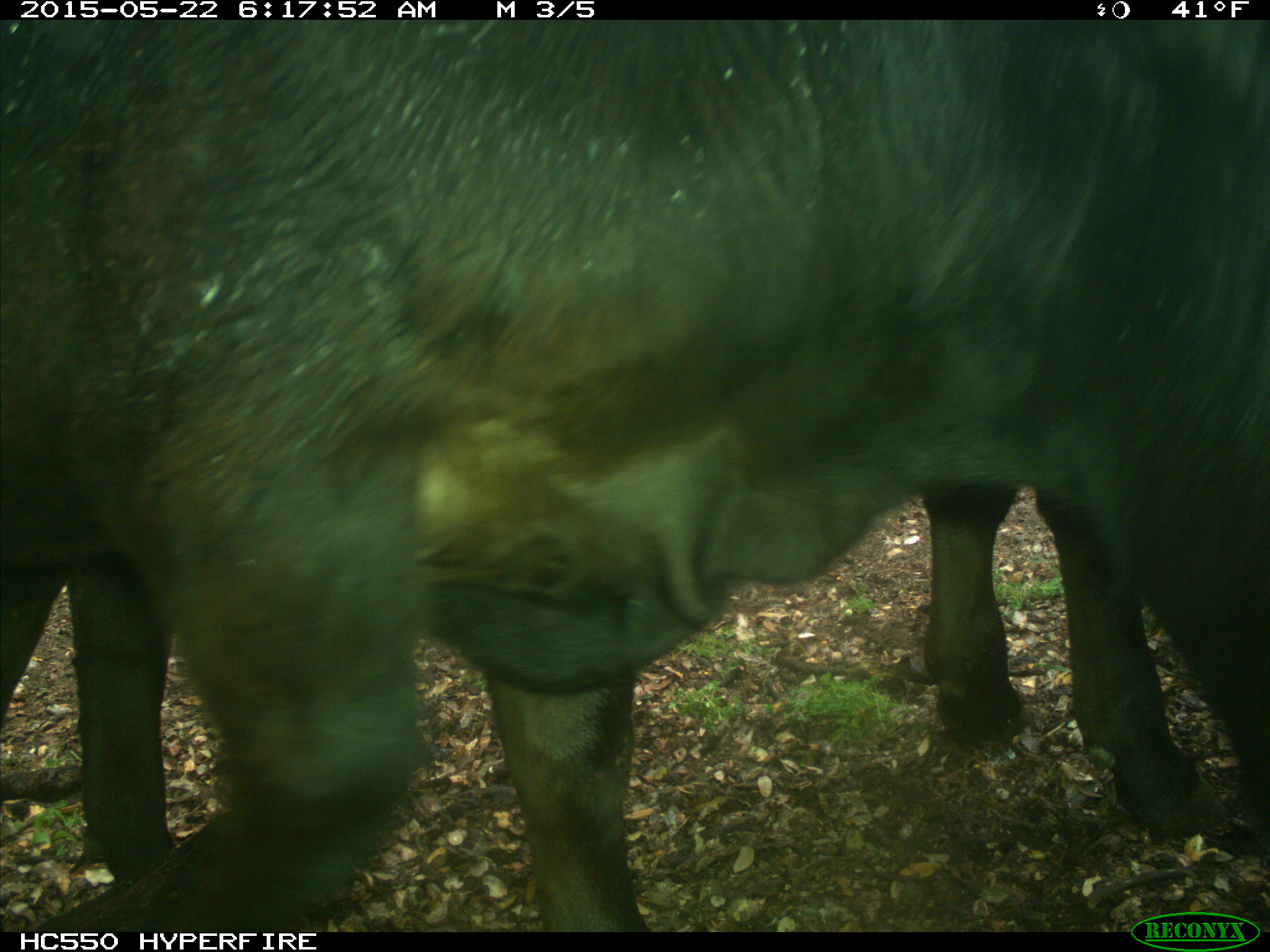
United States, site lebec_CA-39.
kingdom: Animalia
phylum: Chordata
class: Mammalia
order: Artiodactyla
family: Bovidae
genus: Bos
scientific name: Bos taurus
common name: domestic cow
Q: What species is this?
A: Bos taurus (domestic cow).